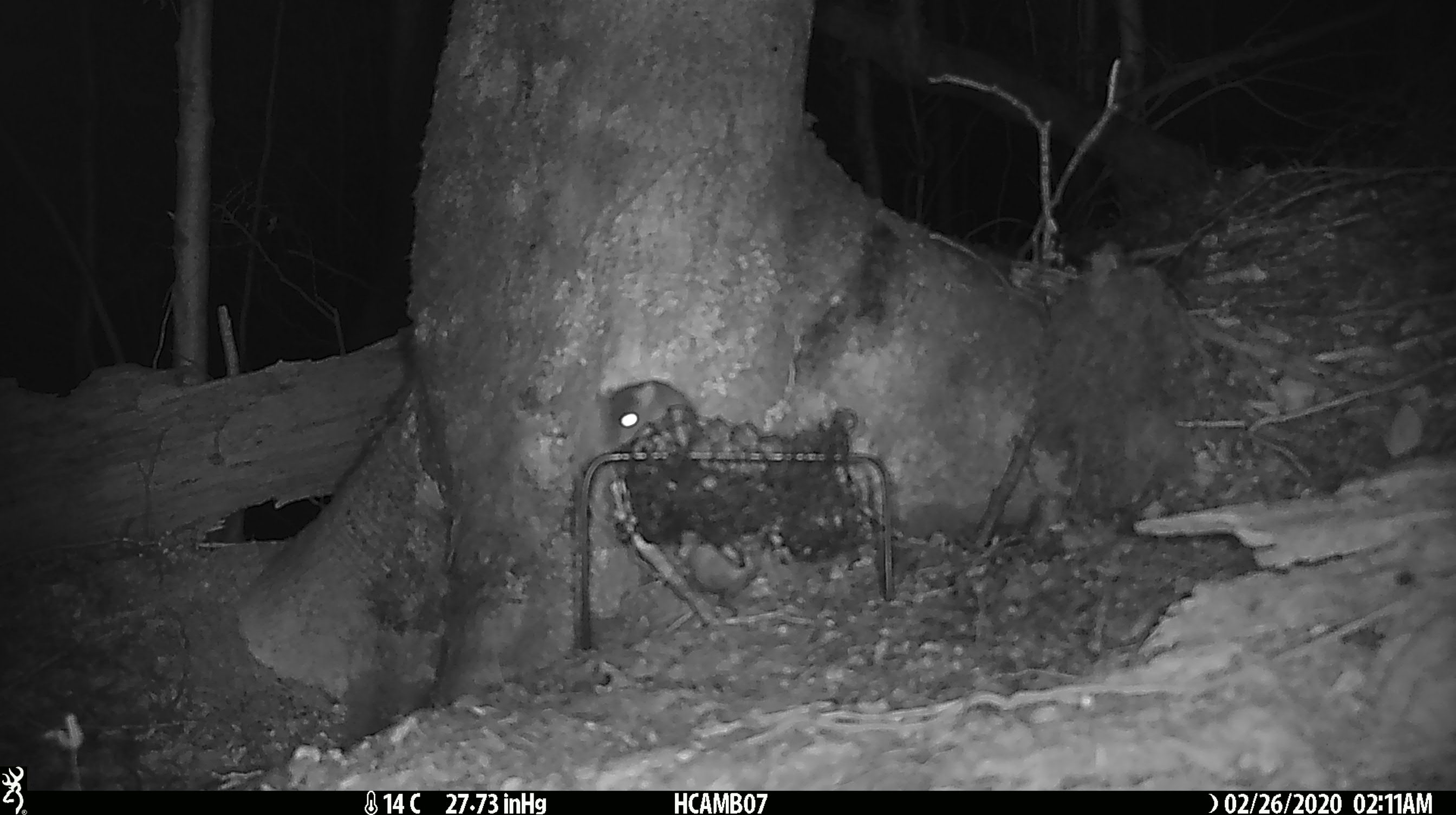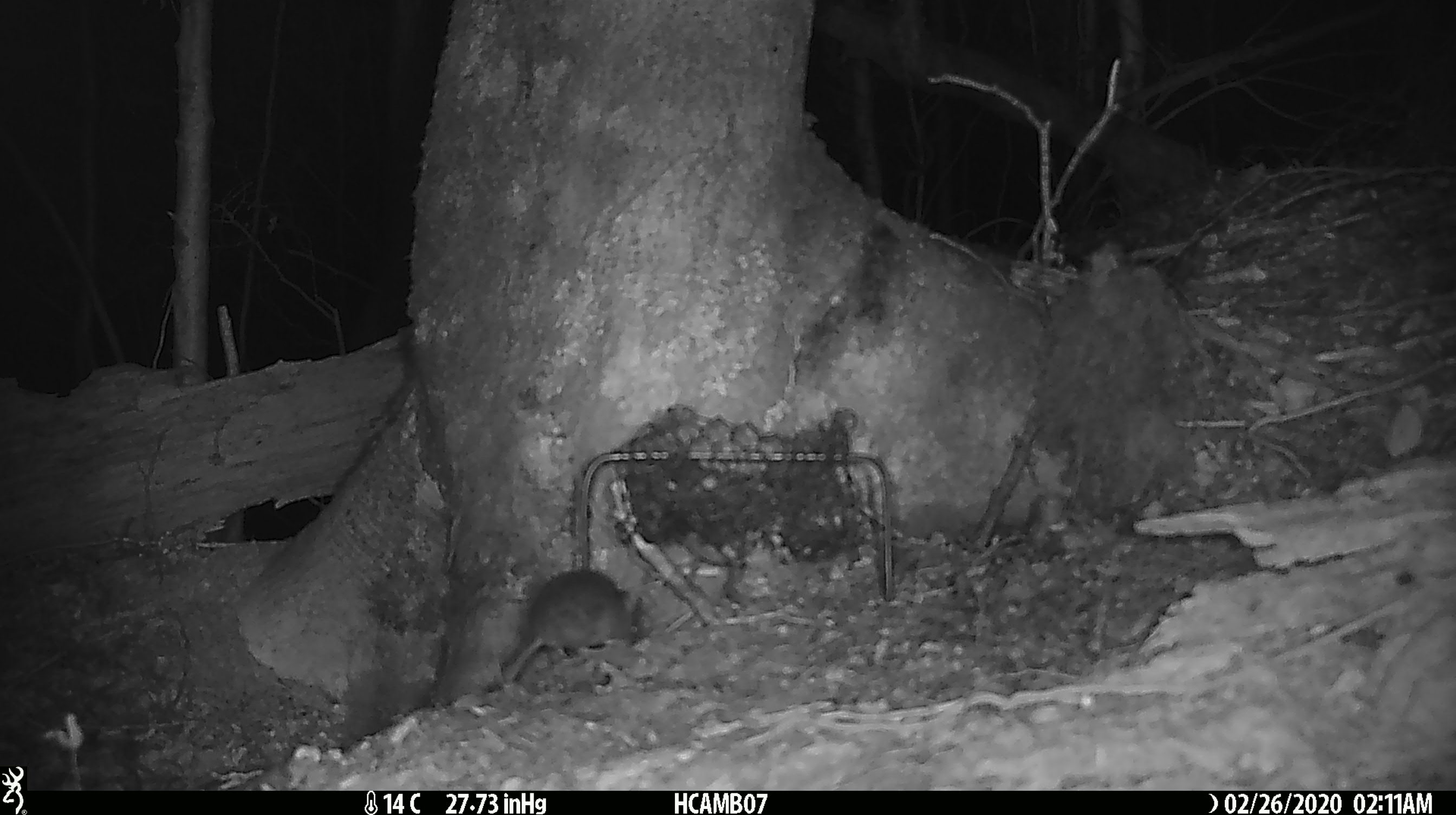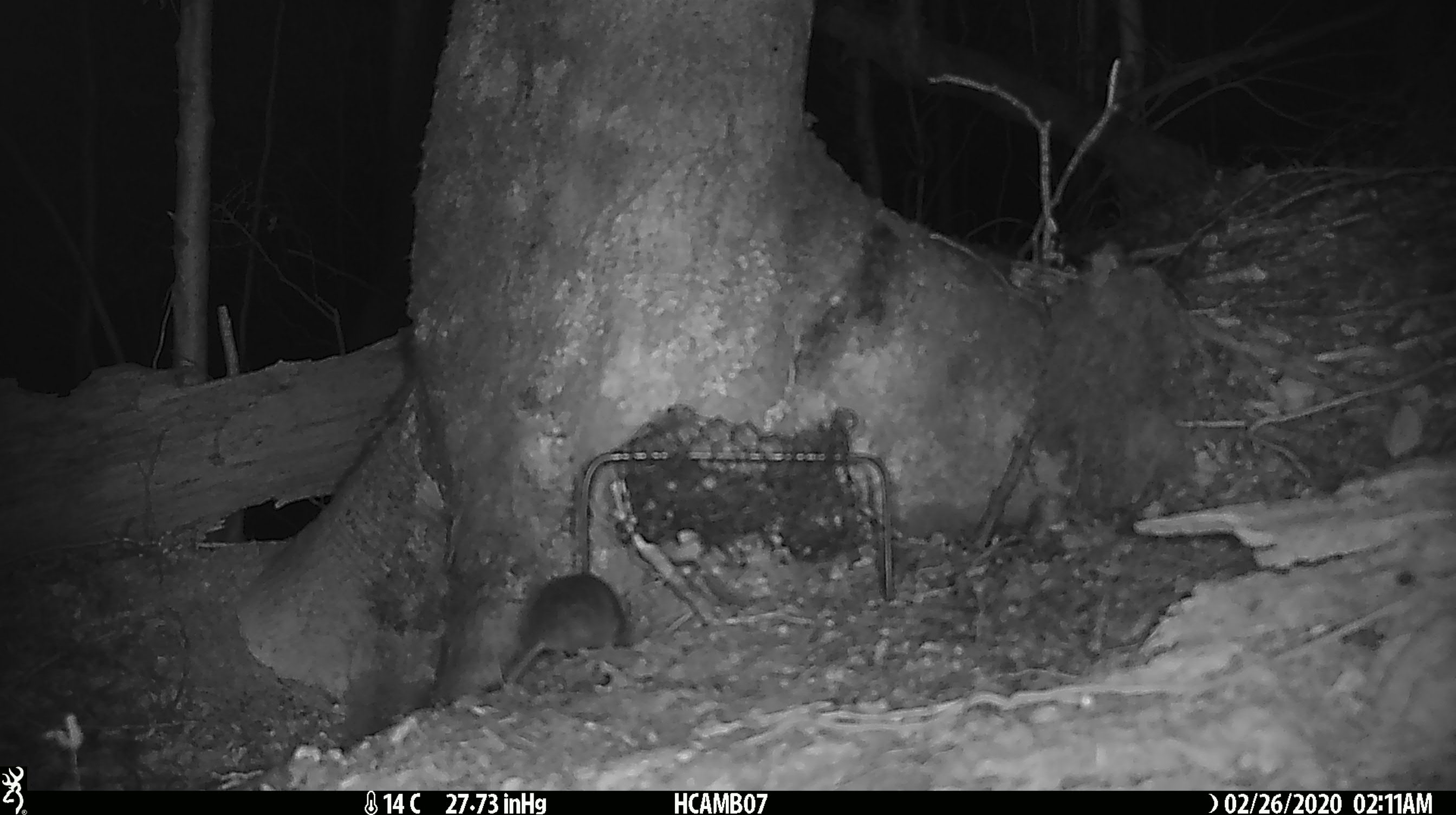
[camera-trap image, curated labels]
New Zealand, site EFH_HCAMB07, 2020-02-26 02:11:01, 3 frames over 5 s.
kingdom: Animalia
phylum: Chordata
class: Mammalia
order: Rodentia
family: Muridae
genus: Mus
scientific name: Mus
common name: mouse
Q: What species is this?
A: Mouse (Mus).